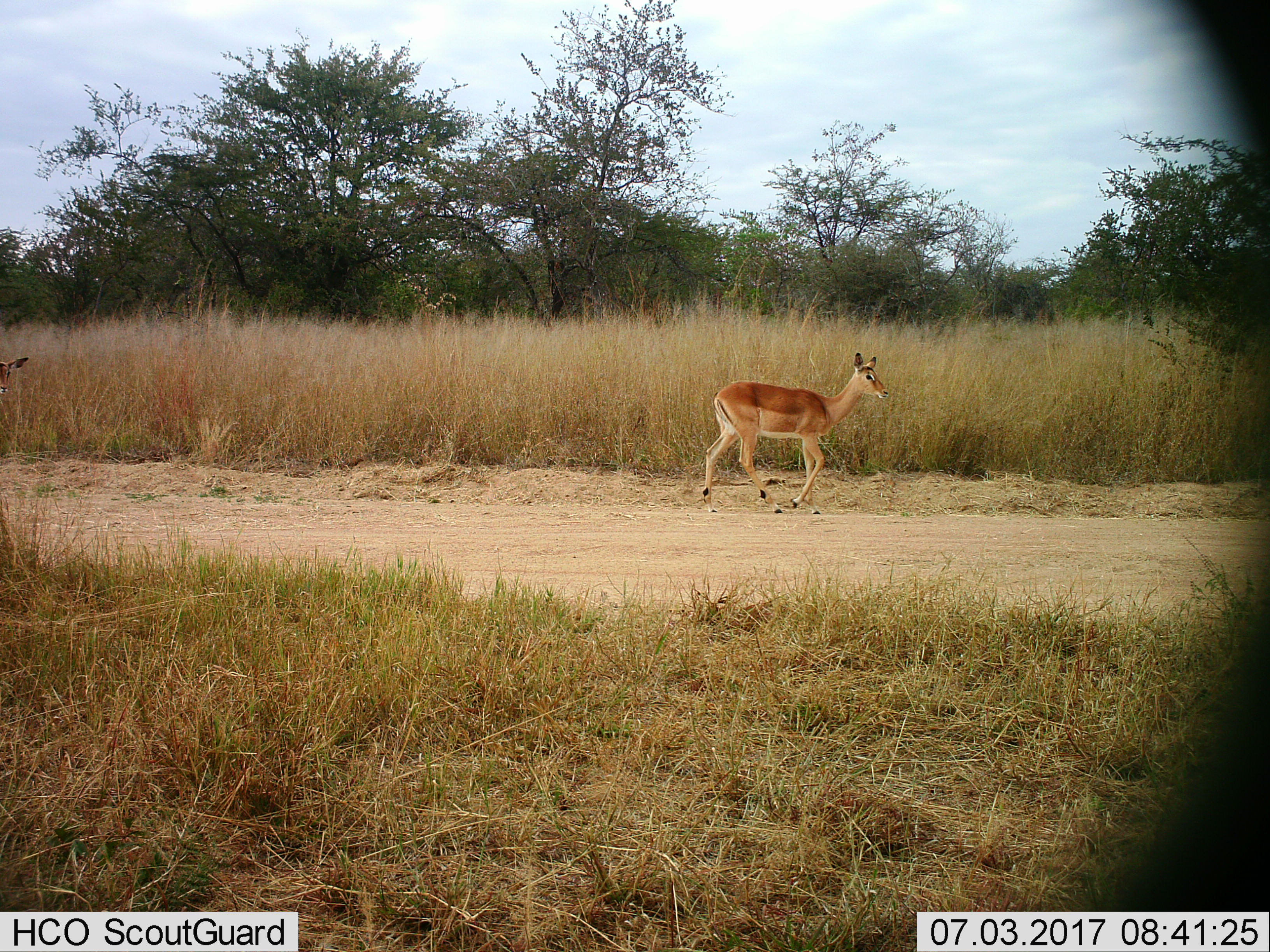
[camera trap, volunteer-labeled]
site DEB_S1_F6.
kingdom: Animalia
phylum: Chordata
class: Mammalia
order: Artiodactyla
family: Bovidae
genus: Aepyceros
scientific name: Aepyceros melampus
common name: impala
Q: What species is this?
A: Impala (Aepyceros melampus).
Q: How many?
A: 1.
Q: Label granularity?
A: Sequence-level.